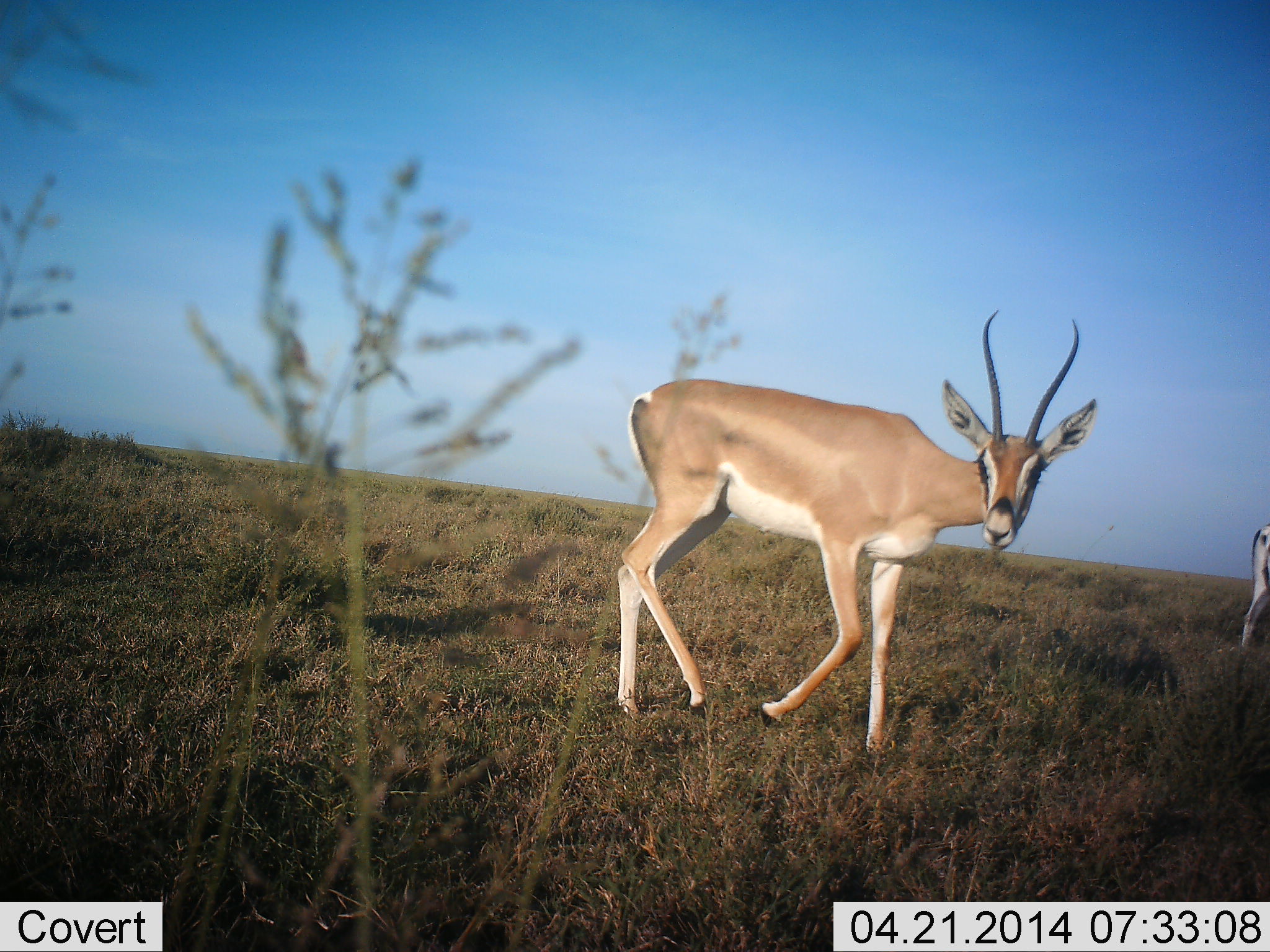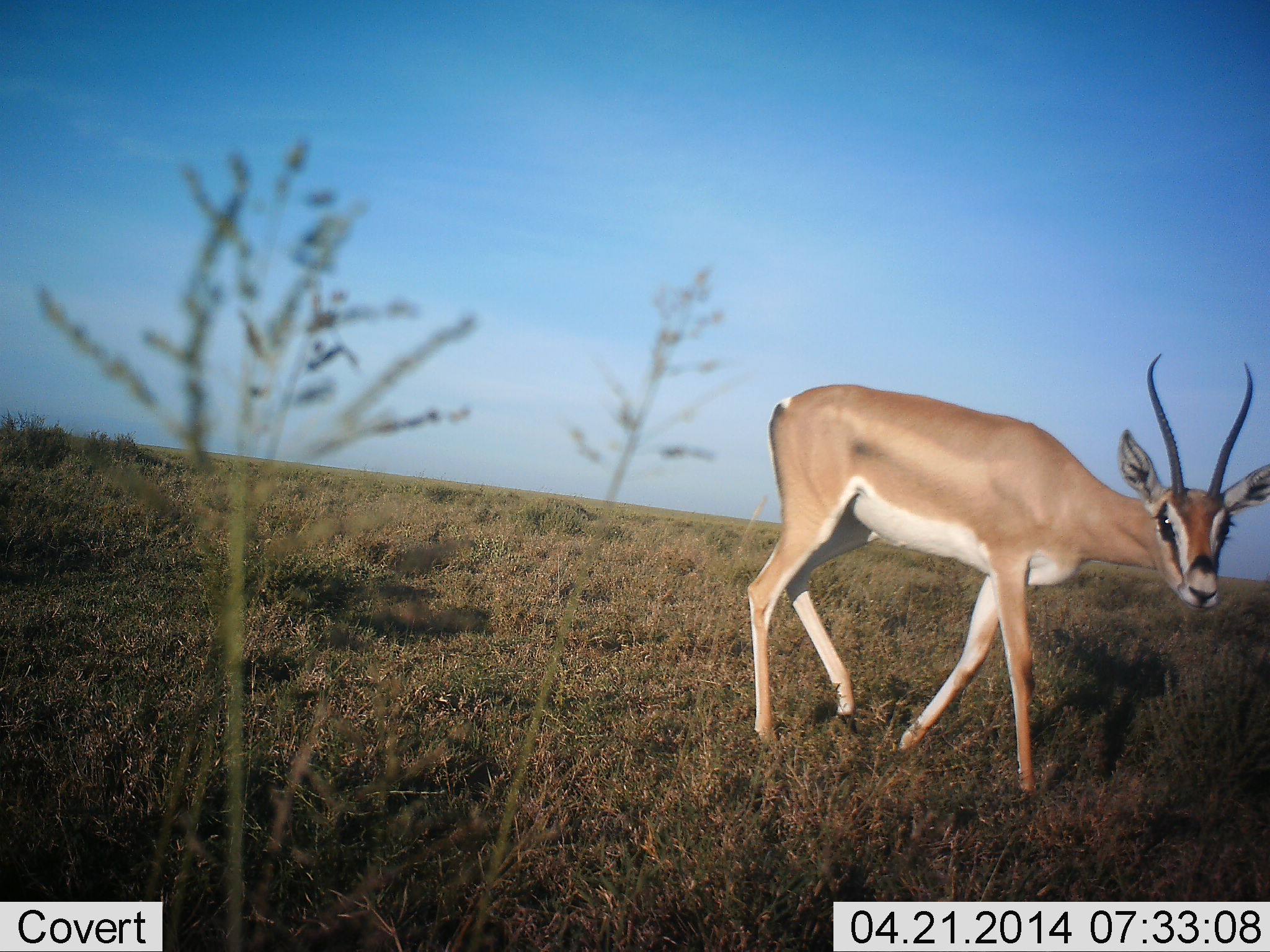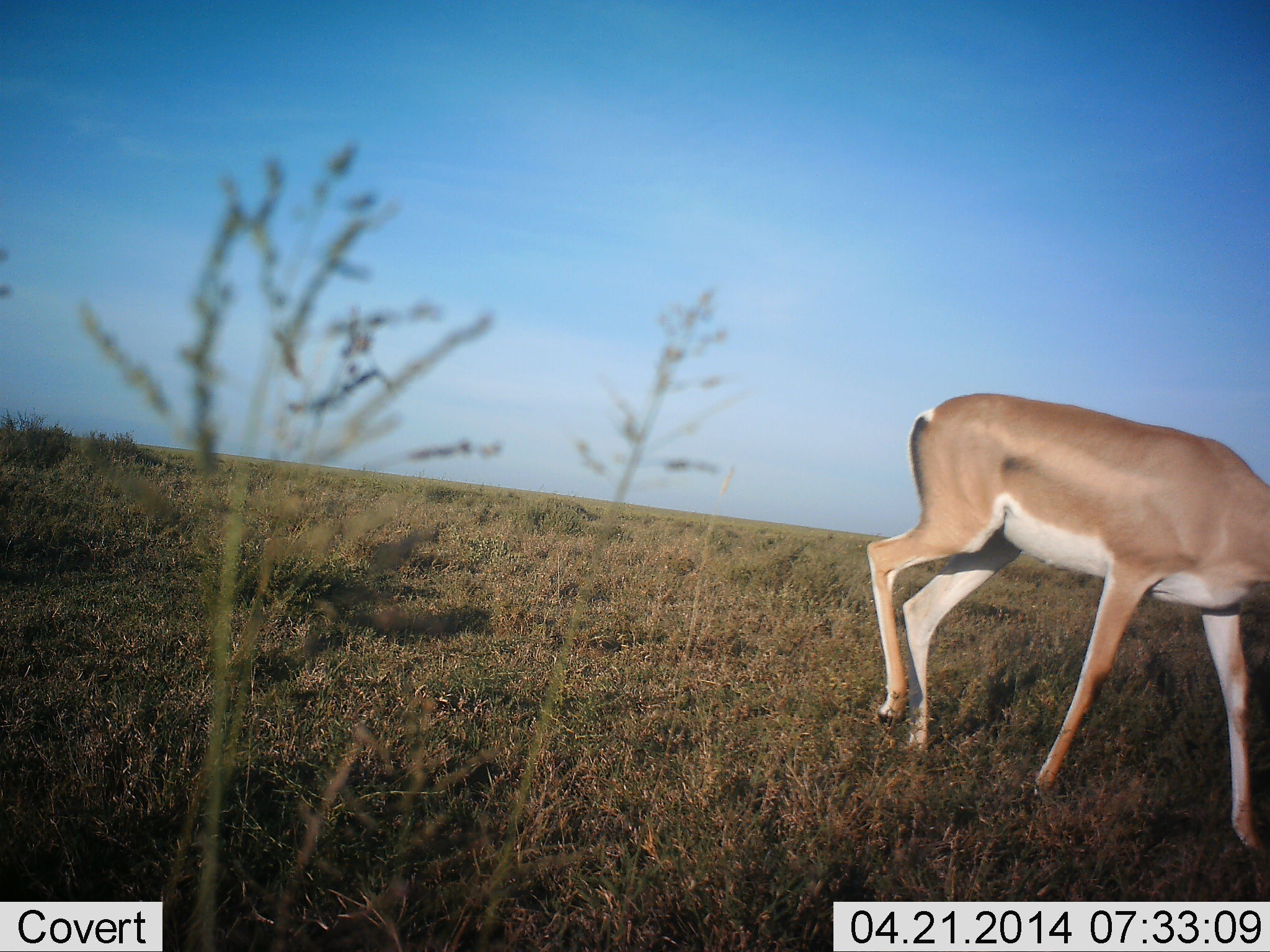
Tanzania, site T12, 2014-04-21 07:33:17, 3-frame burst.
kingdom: Animalia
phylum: Chordata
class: Mammalia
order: Artiodactyla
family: Bovidae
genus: Nanger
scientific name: Nanger granti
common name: grant's gazelle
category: gazellegrants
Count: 2.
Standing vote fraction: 10%.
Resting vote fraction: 0%.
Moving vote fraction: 90%.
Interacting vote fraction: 0%.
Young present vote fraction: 0%.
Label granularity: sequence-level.